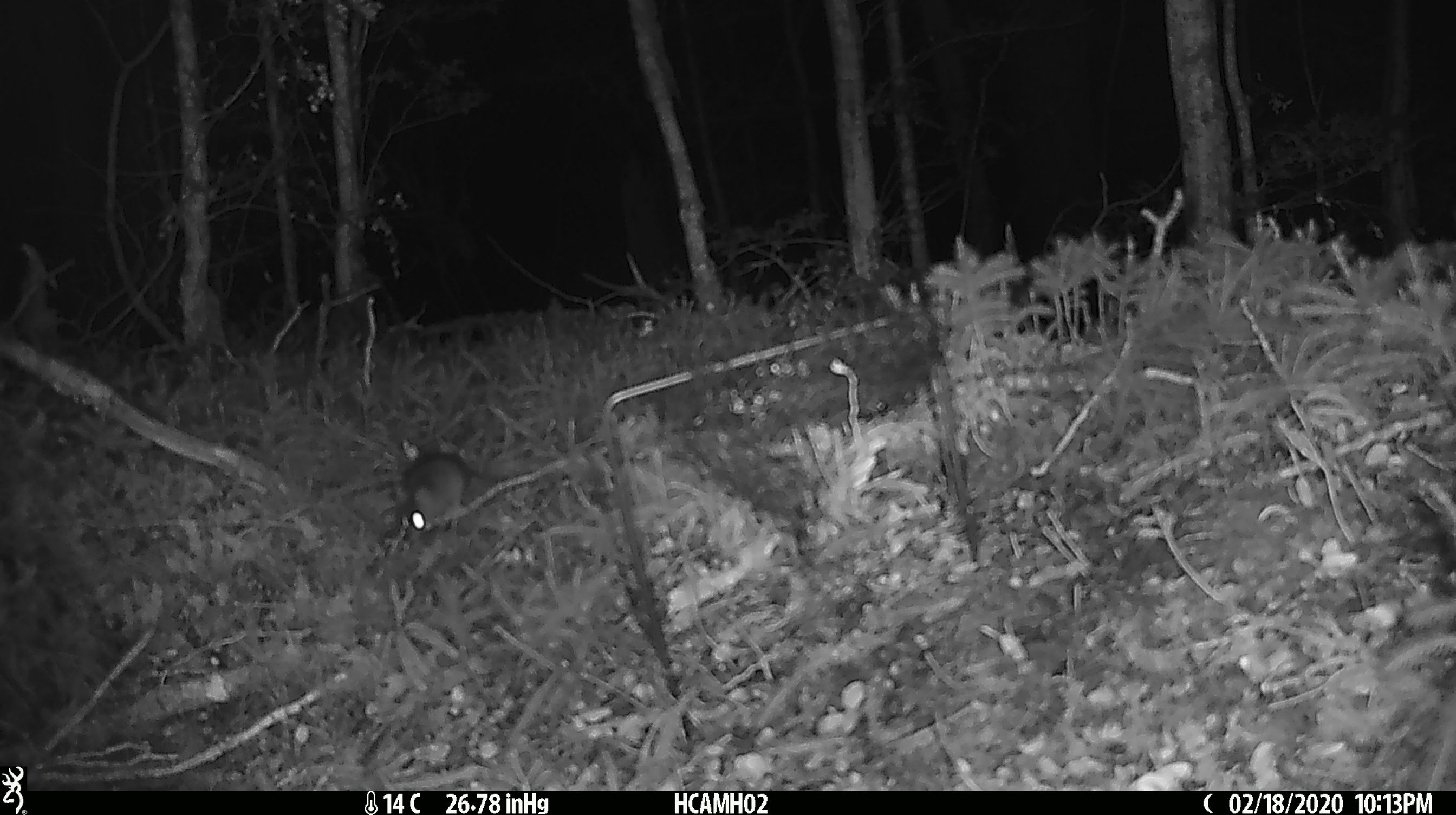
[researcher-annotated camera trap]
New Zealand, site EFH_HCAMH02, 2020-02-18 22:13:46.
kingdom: Animalia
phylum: Chordata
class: Mammalia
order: Rodentia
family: Muridae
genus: Mus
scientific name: Mus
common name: mouse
Mouse (Mus).